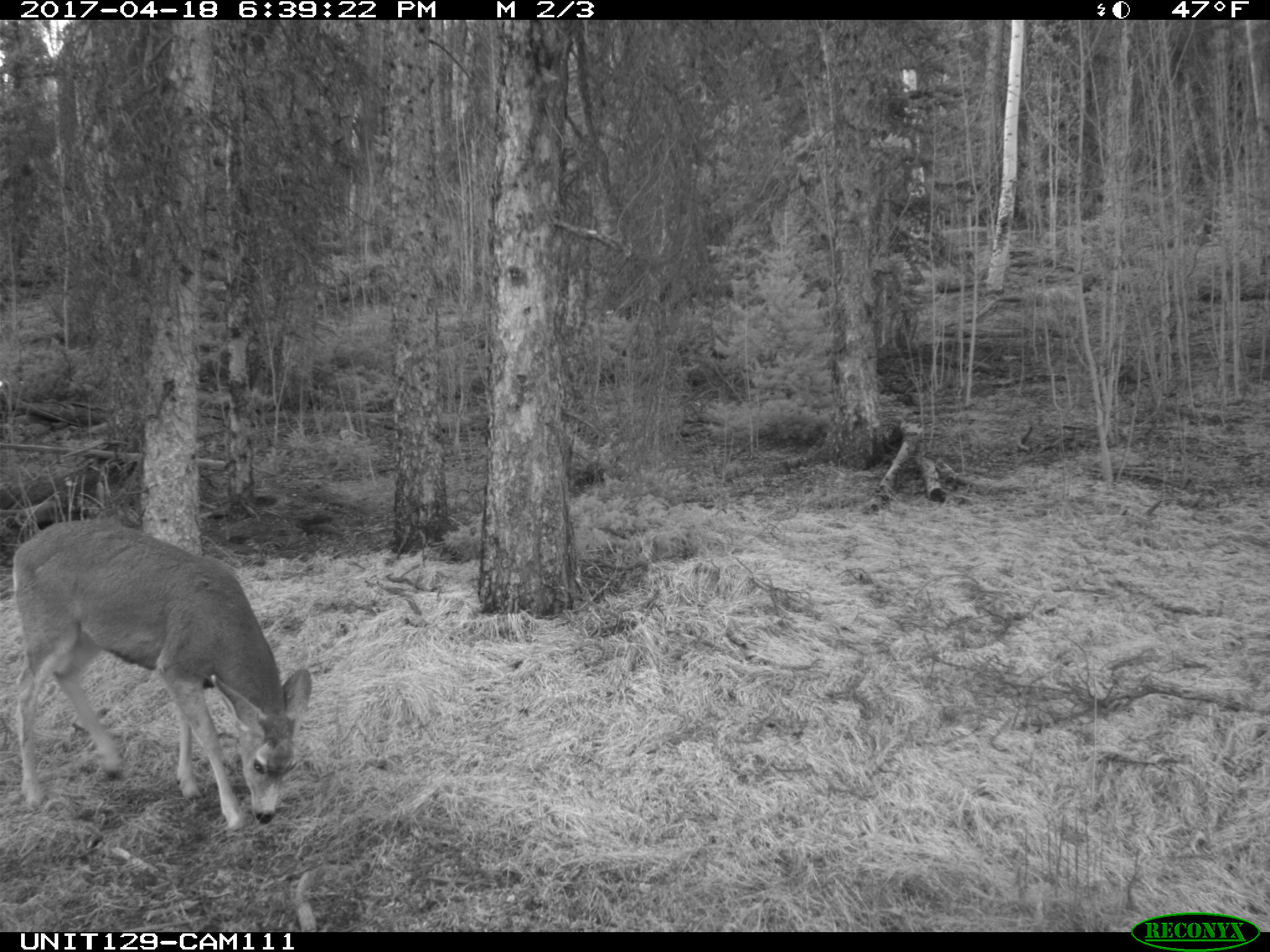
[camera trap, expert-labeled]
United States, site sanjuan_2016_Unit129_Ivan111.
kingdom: Animalia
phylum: Chordata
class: Mammalia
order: Artiodactyla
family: Cervidae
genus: Odocoileus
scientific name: Odocoileus hemionus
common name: mule deer